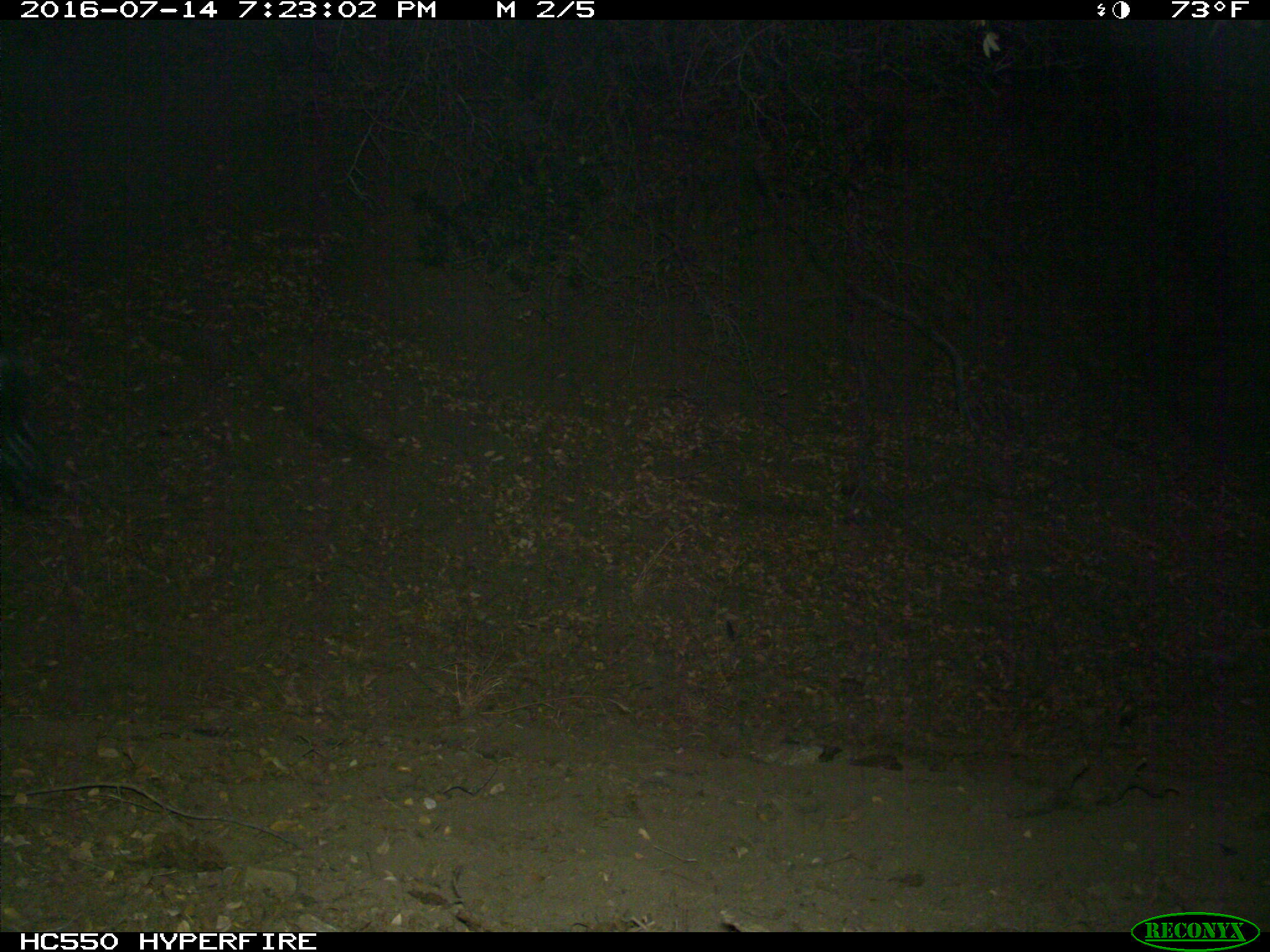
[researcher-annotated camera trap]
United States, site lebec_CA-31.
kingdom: Animalia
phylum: Chordata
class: Mammalia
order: Artiodactyla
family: Bovidae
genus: Bos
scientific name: Bos taurus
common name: domestic cow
Bos taurus (domestic cow).